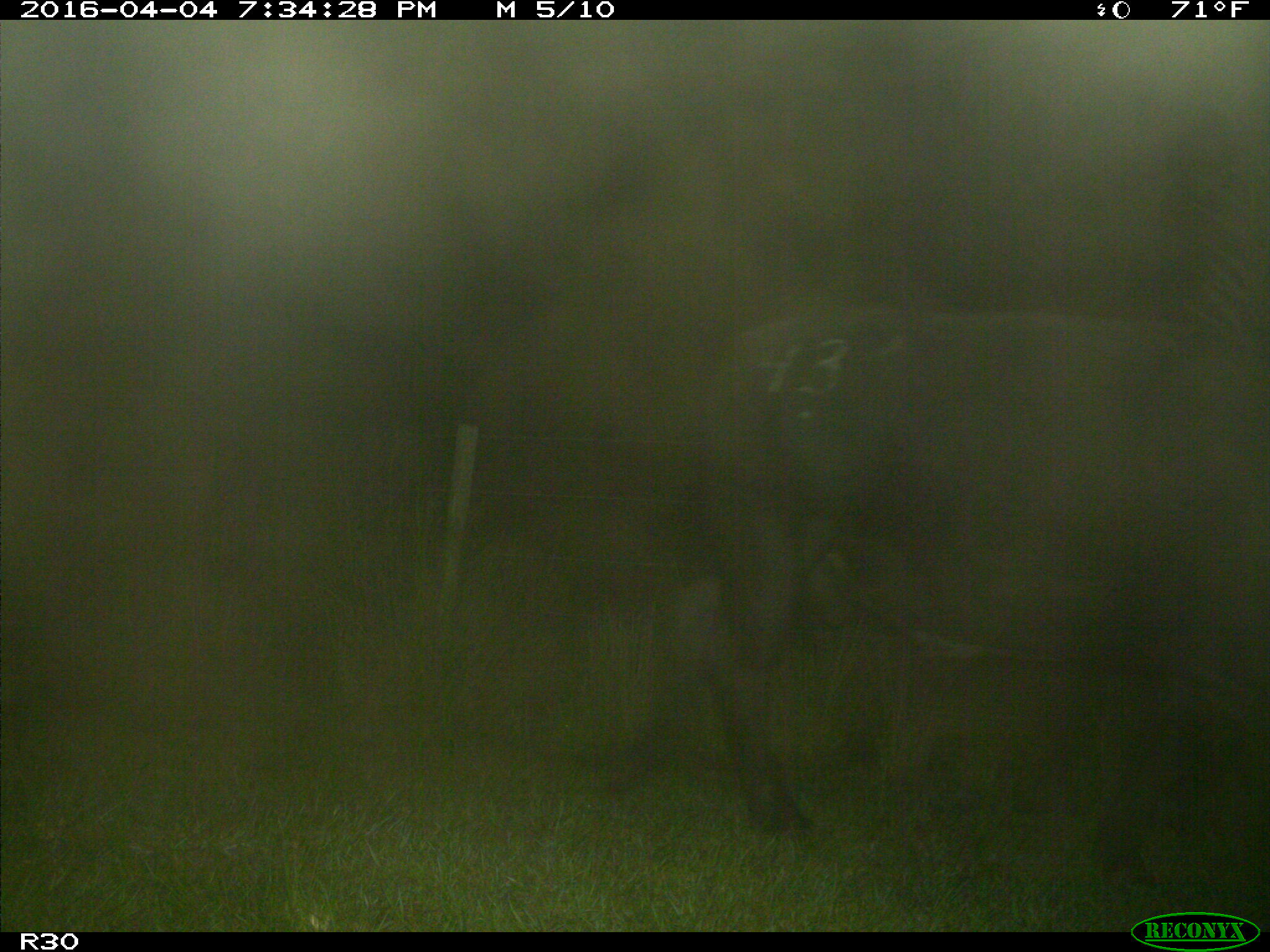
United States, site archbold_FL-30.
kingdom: Animalia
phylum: Chordata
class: Mammalia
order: Artiodactyla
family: Bovidae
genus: Bos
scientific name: Bos taurus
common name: domestic cow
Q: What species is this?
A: Bos taurus (domestic cow).